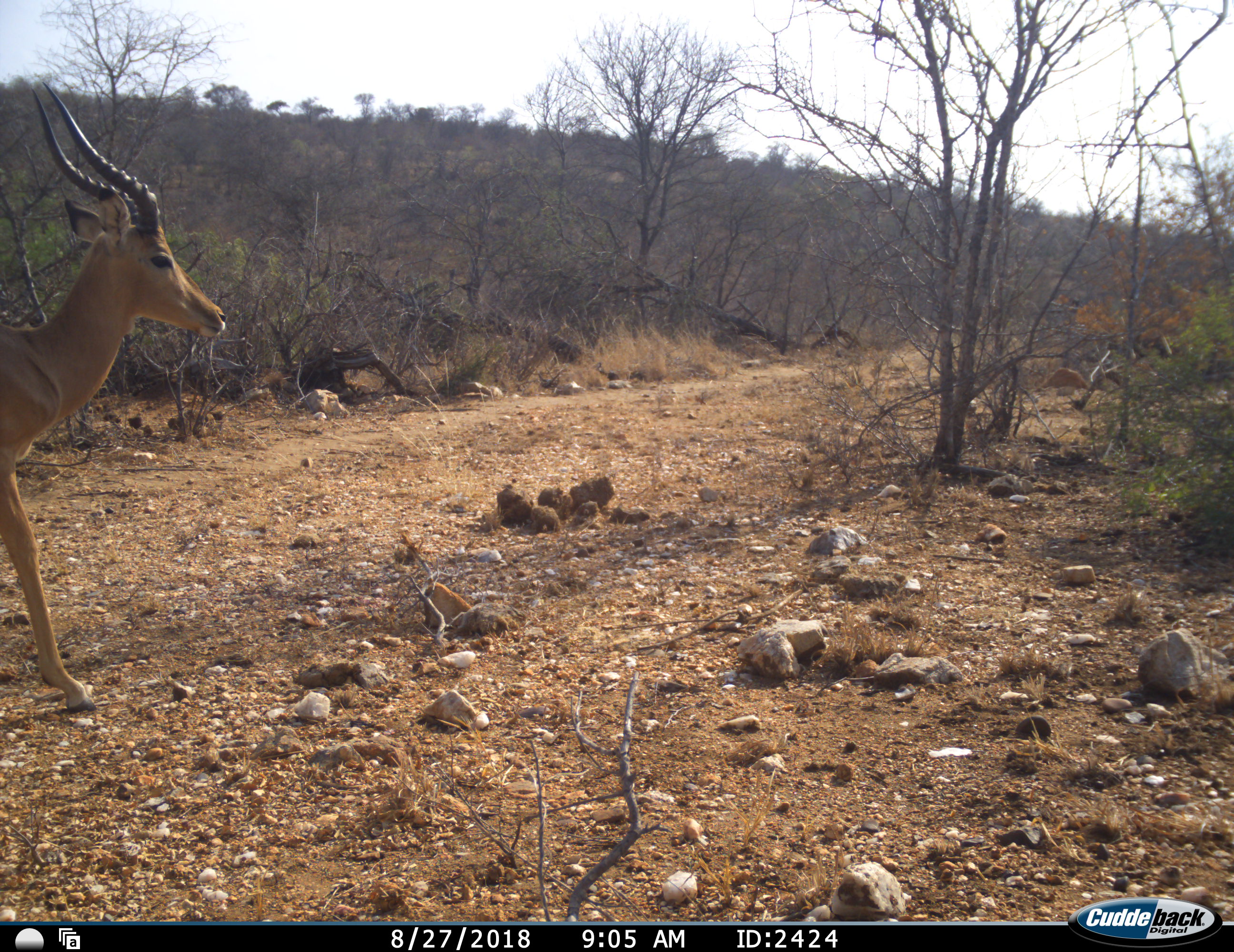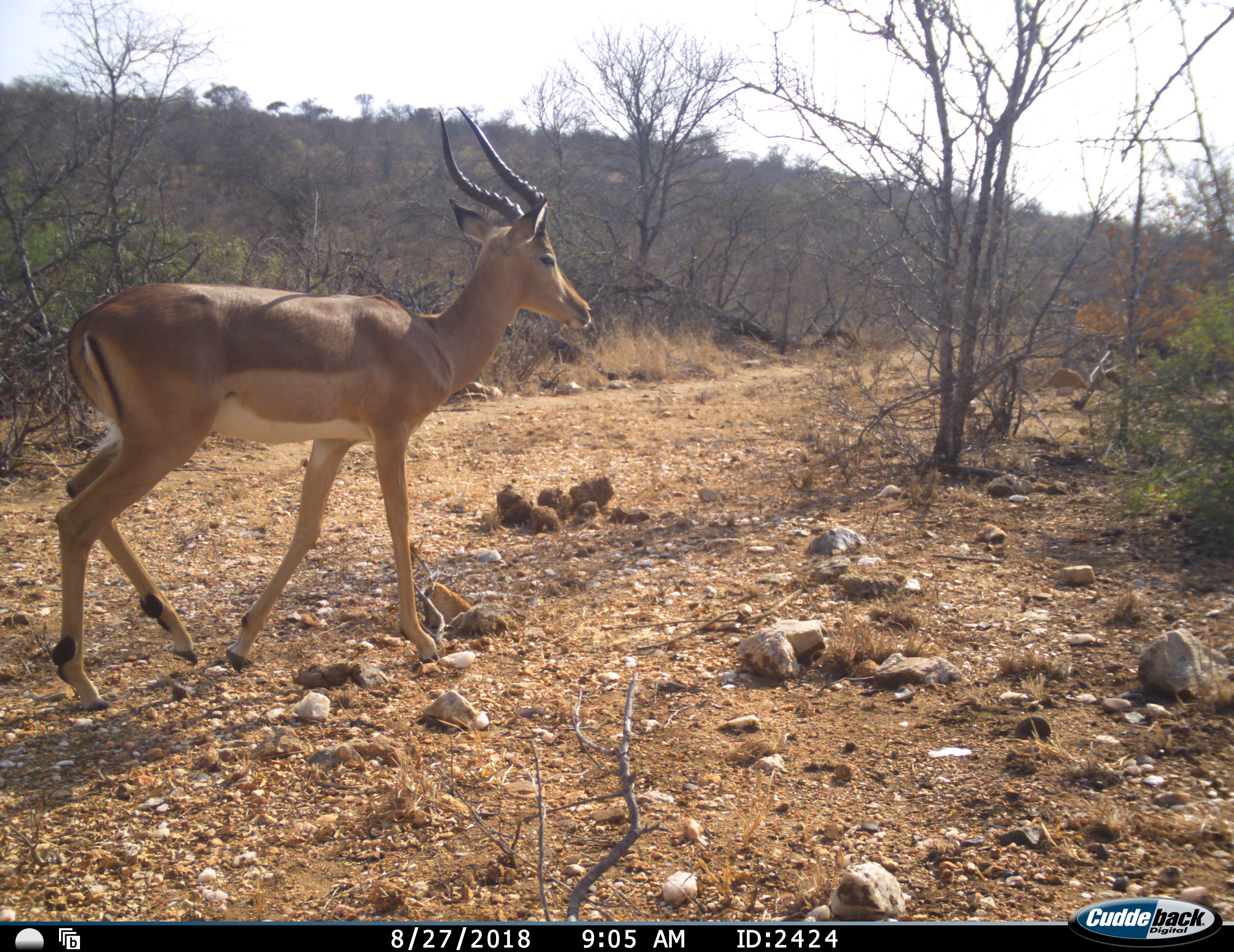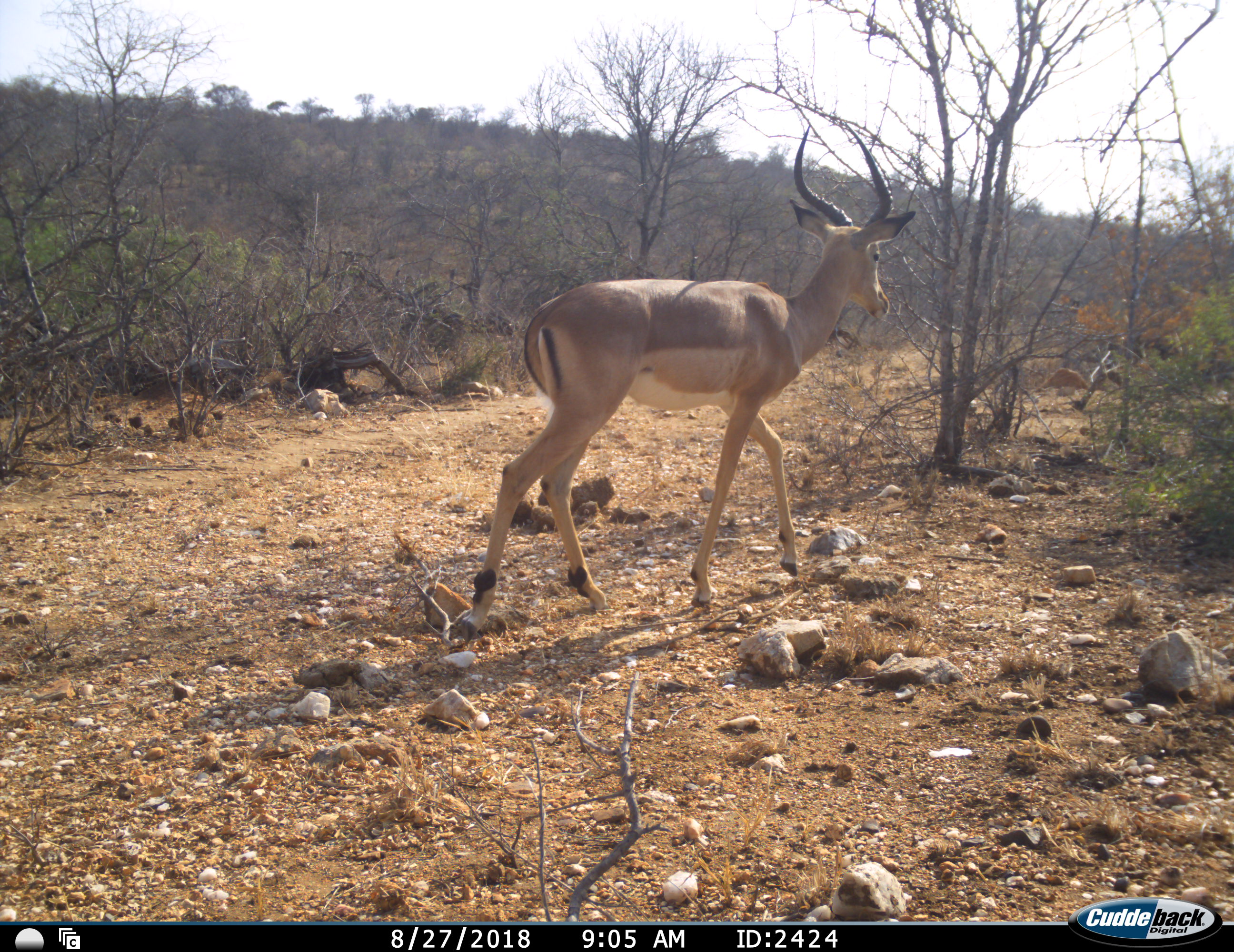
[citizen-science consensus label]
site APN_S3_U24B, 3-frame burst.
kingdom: Animalia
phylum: Chordata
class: Mammalia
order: Artiodactyla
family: Bovidae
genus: Aepyceros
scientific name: Aepyceros melampus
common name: impala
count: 1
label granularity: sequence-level